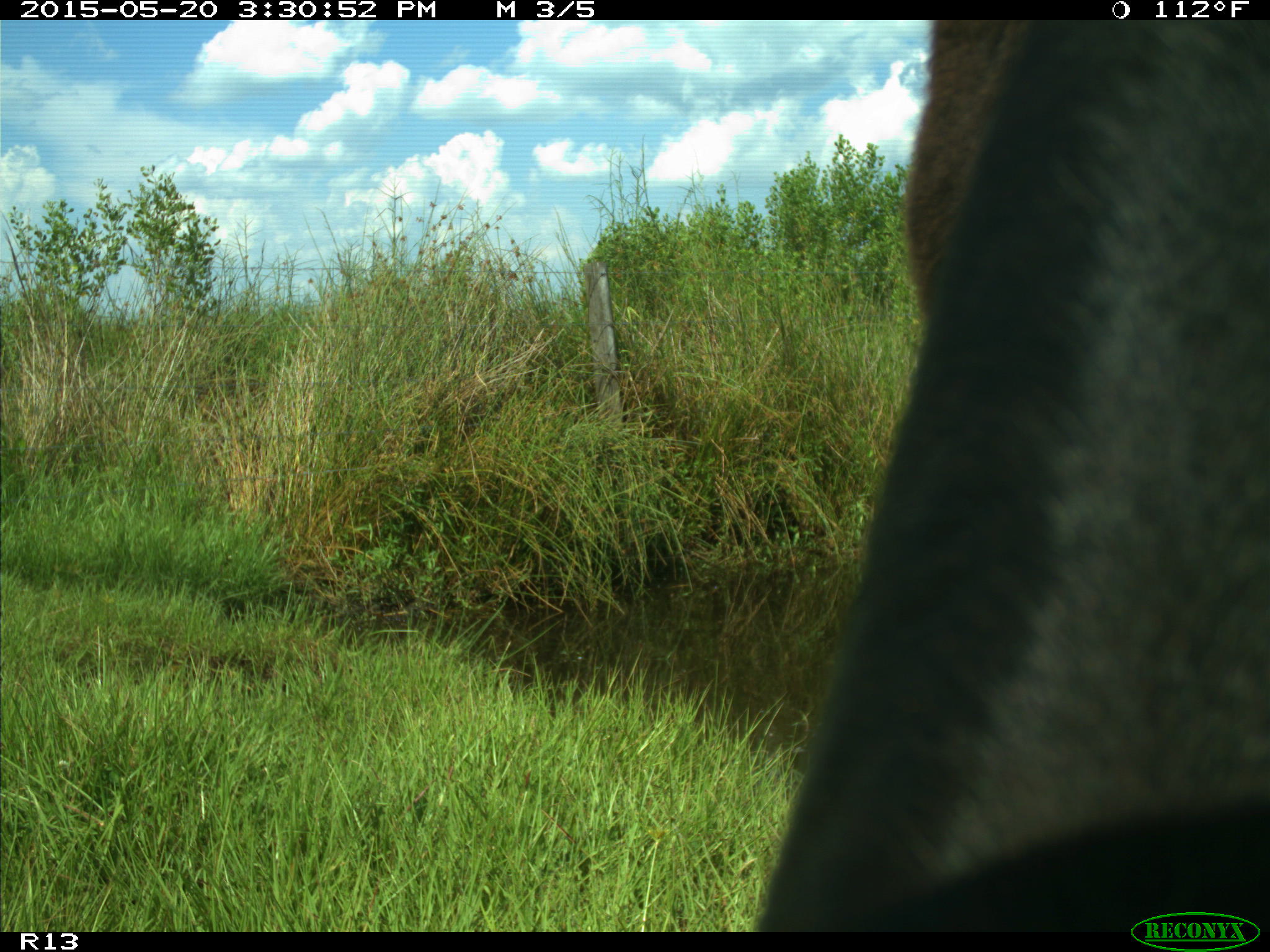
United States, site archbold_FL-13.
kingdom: Animalia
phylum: Chordata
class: Mammalia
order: Artiodactyla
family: Bovidae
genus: Bos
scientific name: Bos taurus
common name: domestic cow